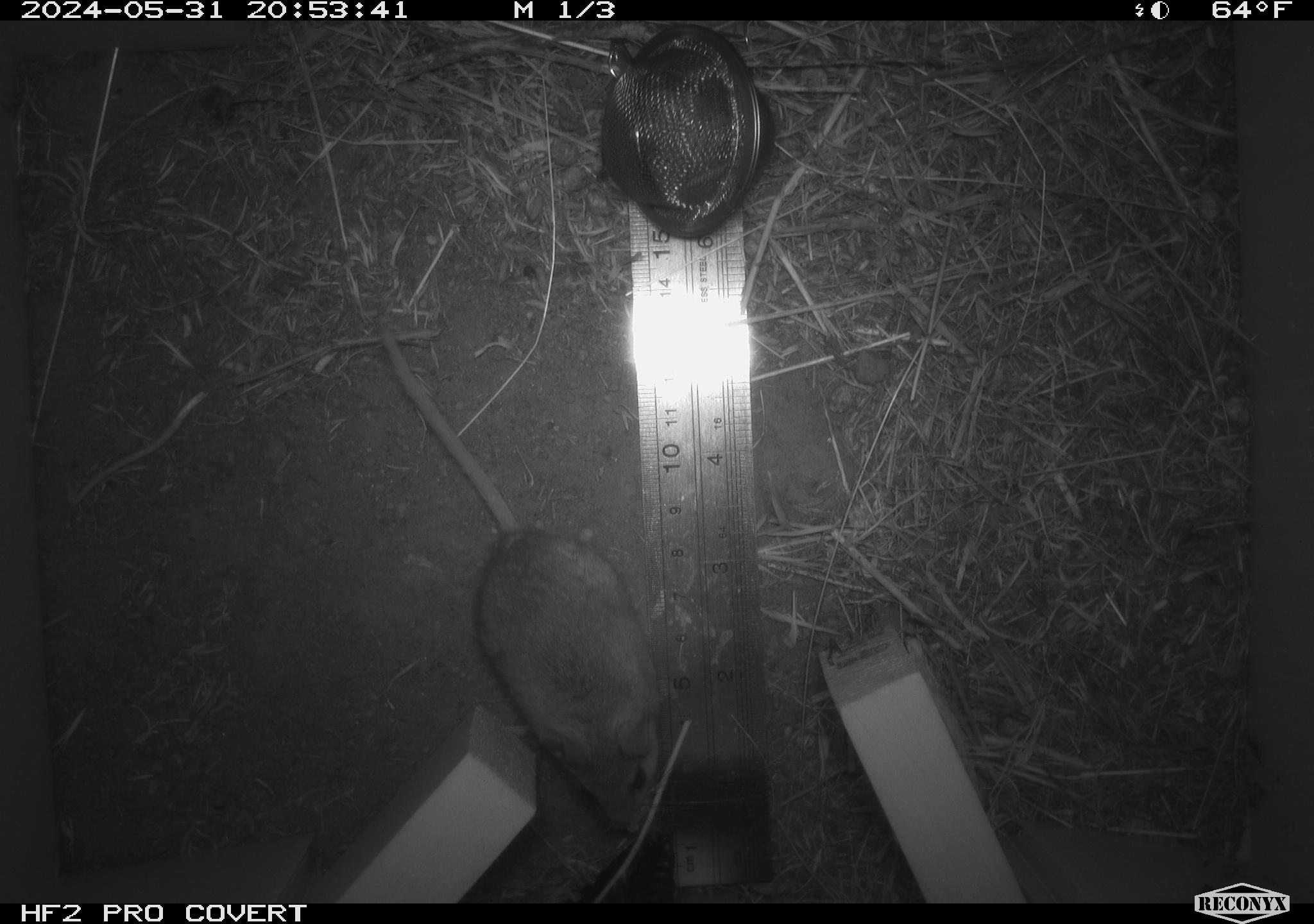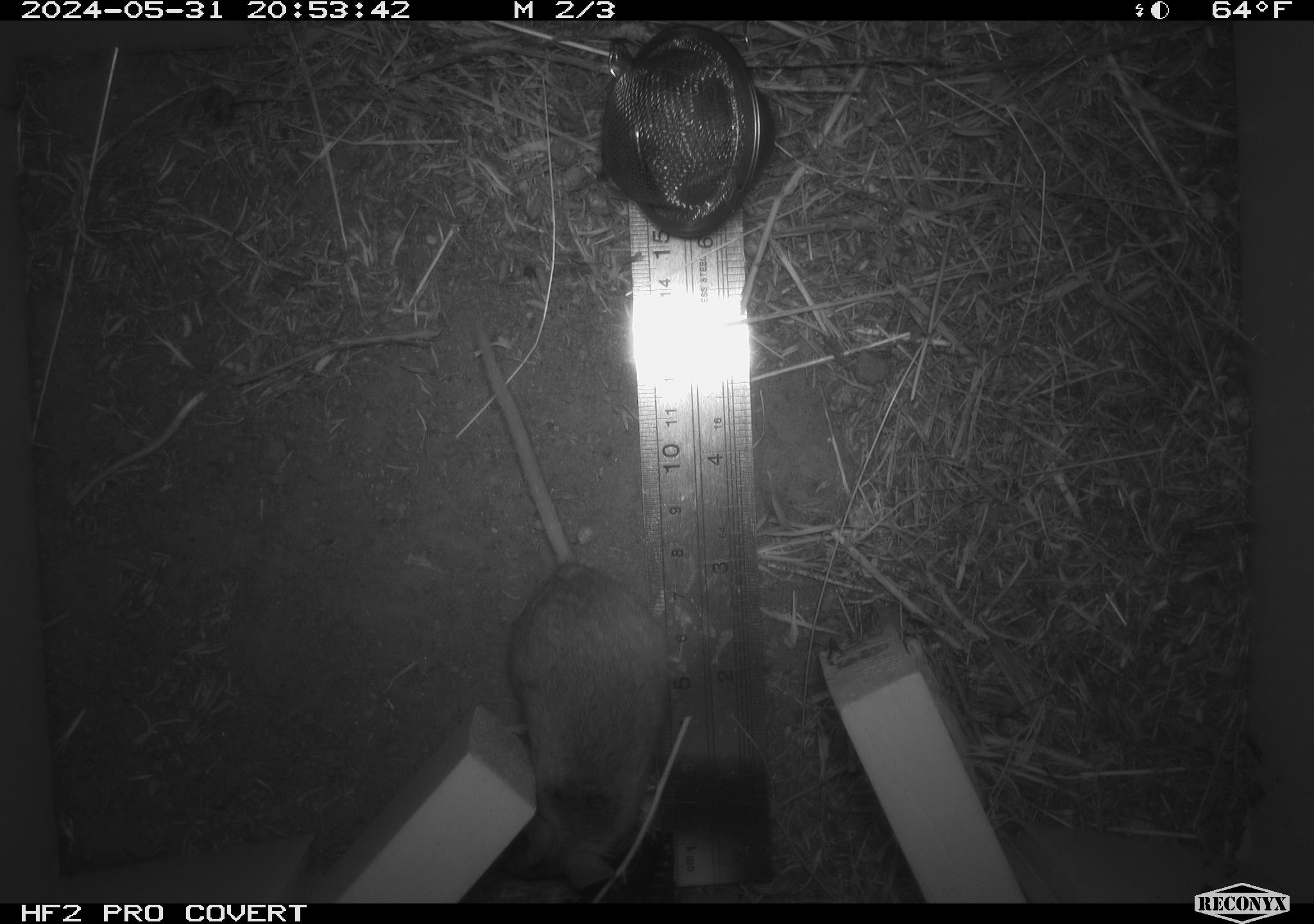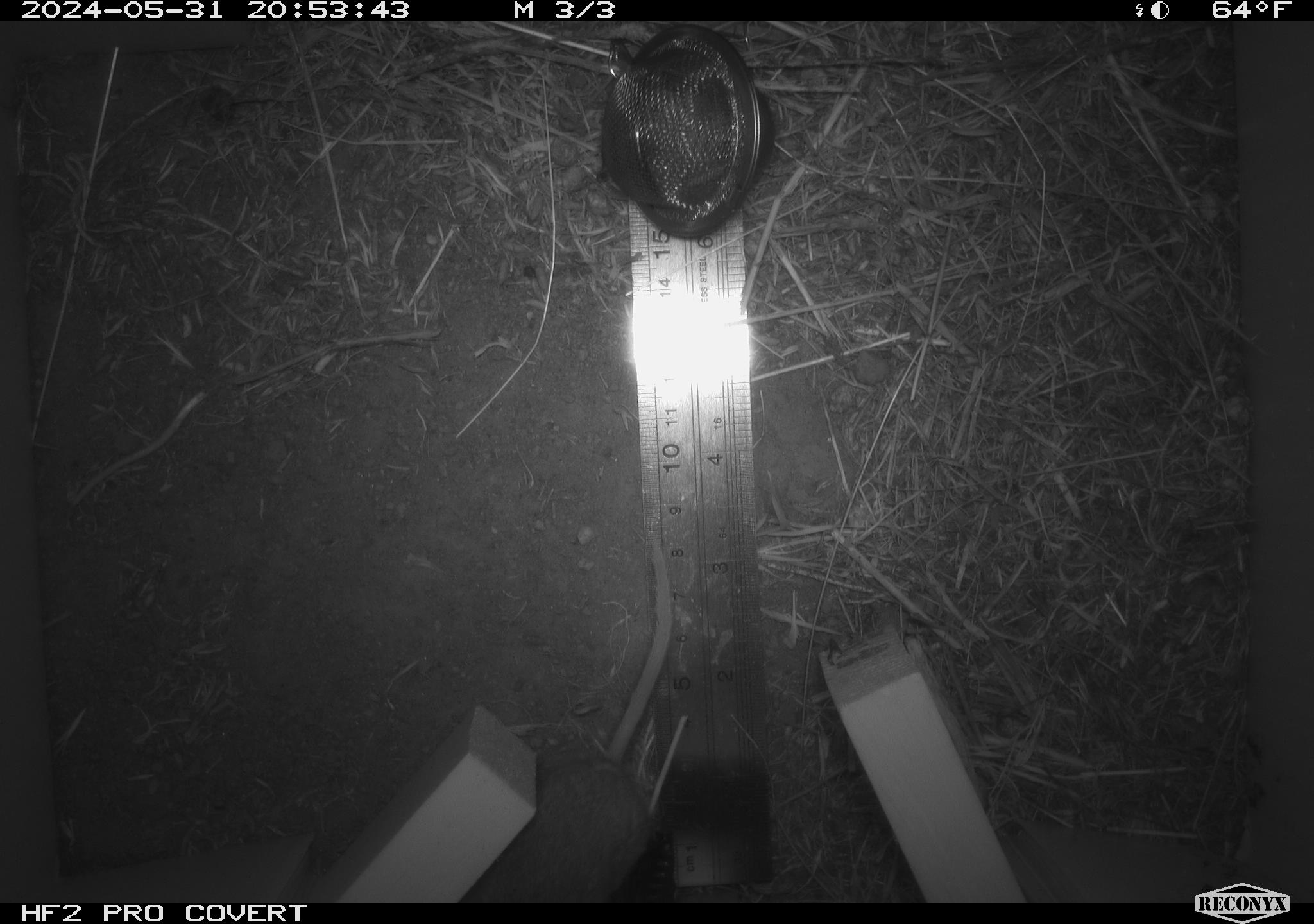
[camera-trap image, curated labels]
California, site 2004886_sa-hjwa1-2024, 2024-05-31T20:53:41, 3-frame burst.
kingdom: Animalia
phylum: Chordata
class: Mammalia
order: Rodentia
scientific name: Rodentia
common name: rodent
Rodent (Rodentia).